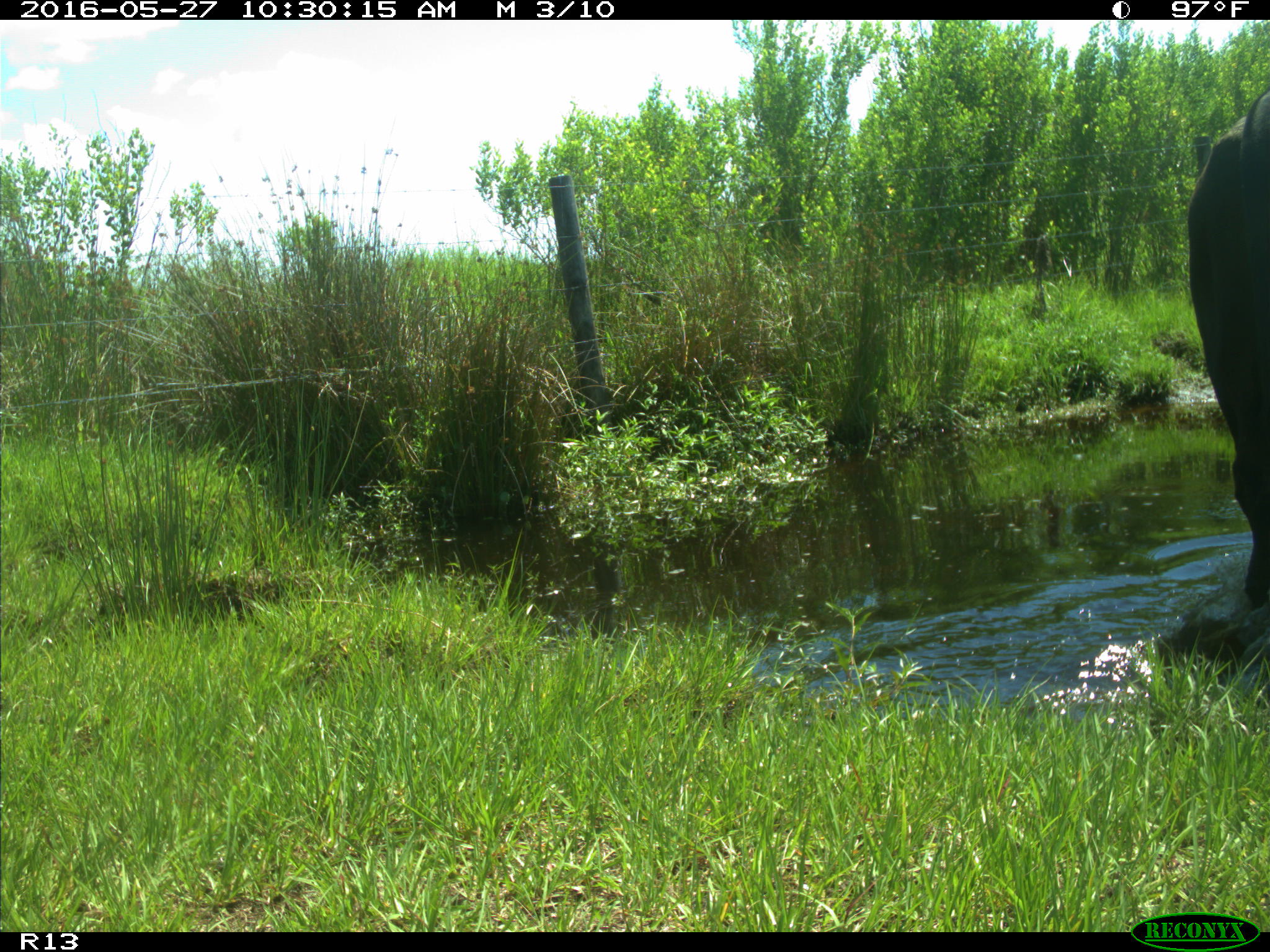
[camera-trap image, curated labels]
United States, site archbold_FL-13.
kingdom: Animalia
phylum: Chordata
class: Mammalia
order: Artiodactyla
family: Bovidae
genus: Bos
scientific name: Bos taurus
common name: domestic cow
Bos taurus (domestic cow).